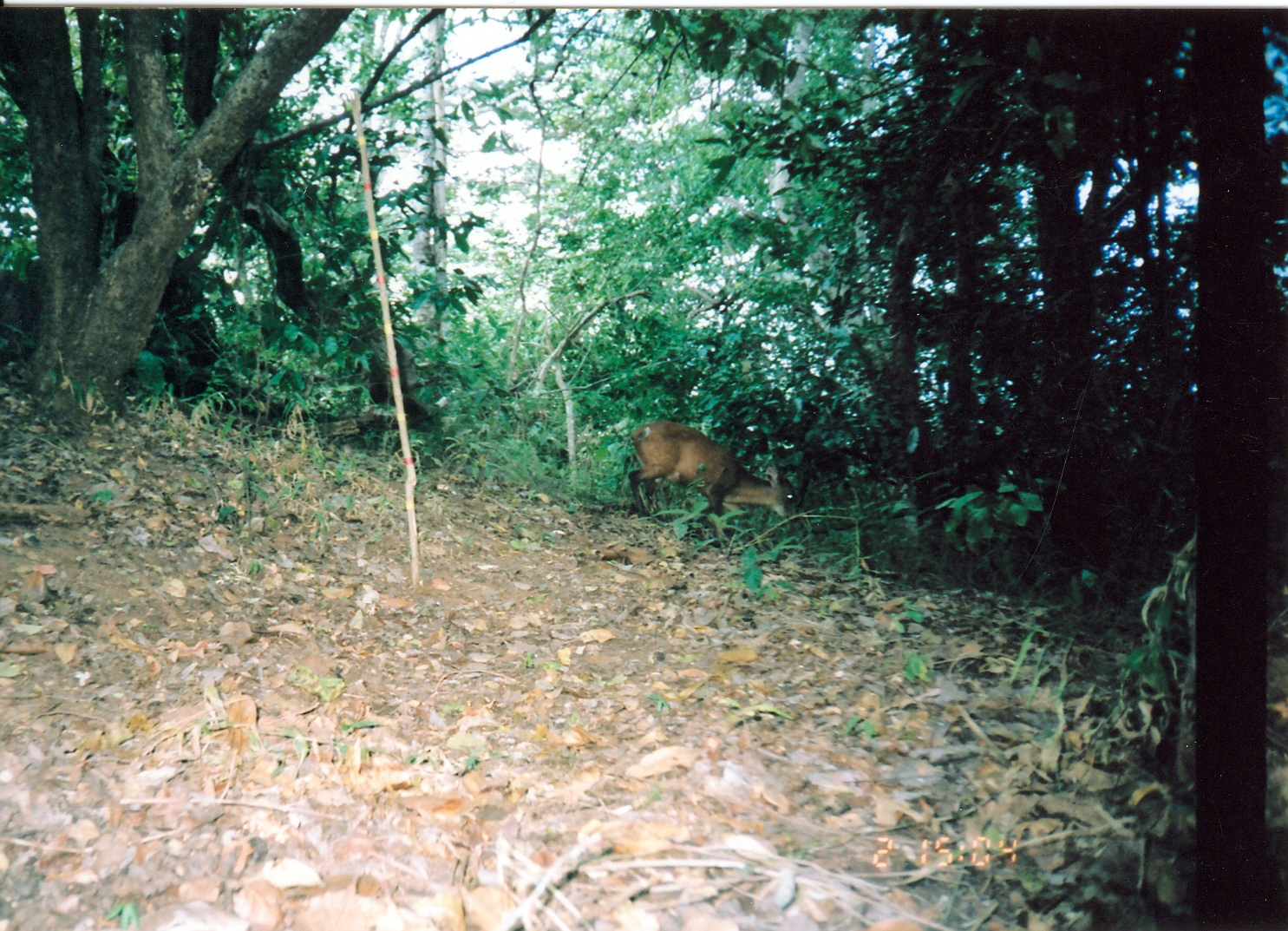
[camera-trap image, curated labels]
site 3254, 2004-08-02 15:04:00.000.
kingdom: Animalia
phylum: Chordata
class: Mammalia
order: Artiodactyla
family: Bovidae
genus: Cephalophus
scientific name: Cephalophus harveyi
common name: harvey's duiker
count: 1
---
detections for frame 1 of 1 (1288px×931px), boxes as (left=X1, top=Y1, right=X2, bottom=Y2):
cephalophus harveyi: (left=628, top=422, right=800, bottom=550)